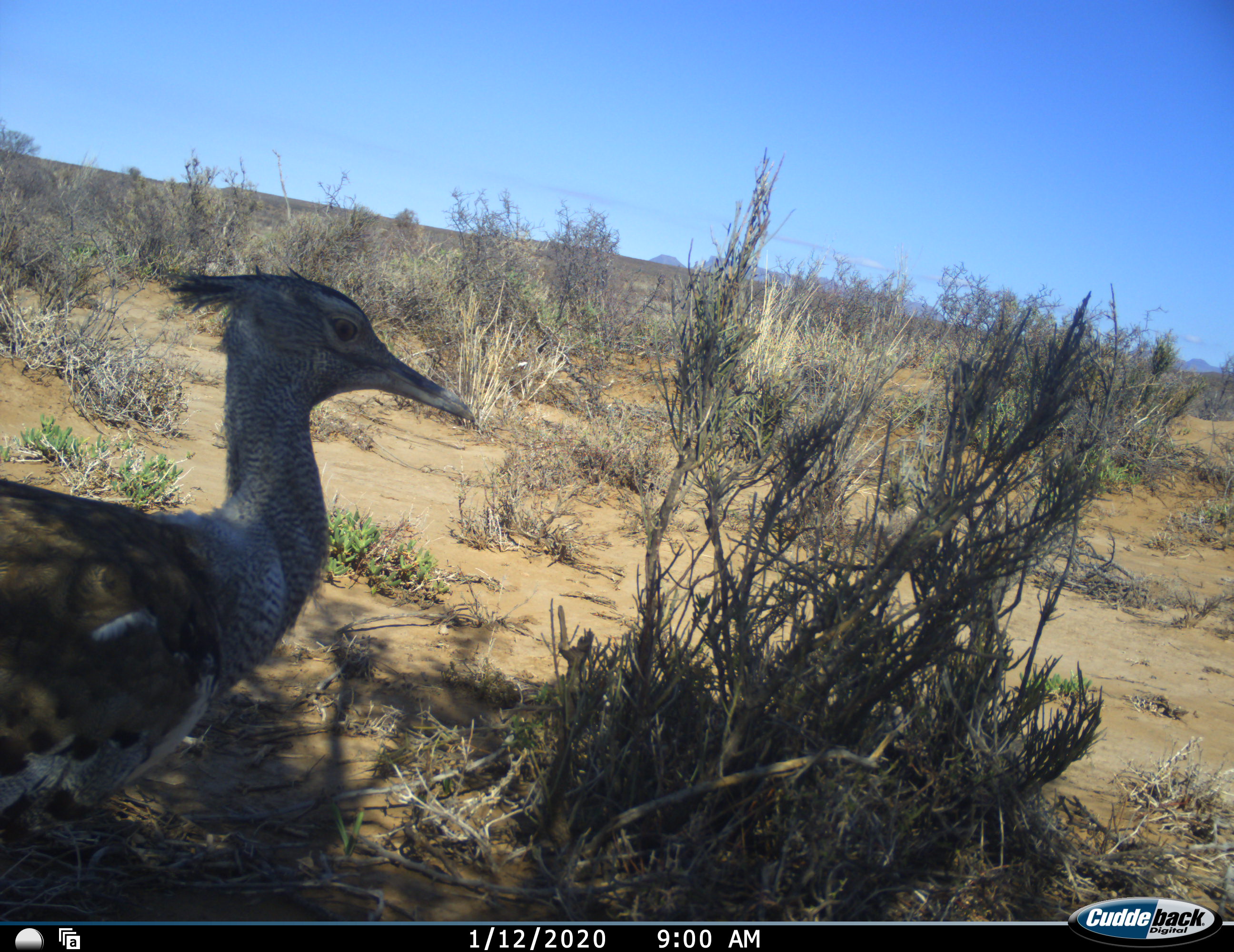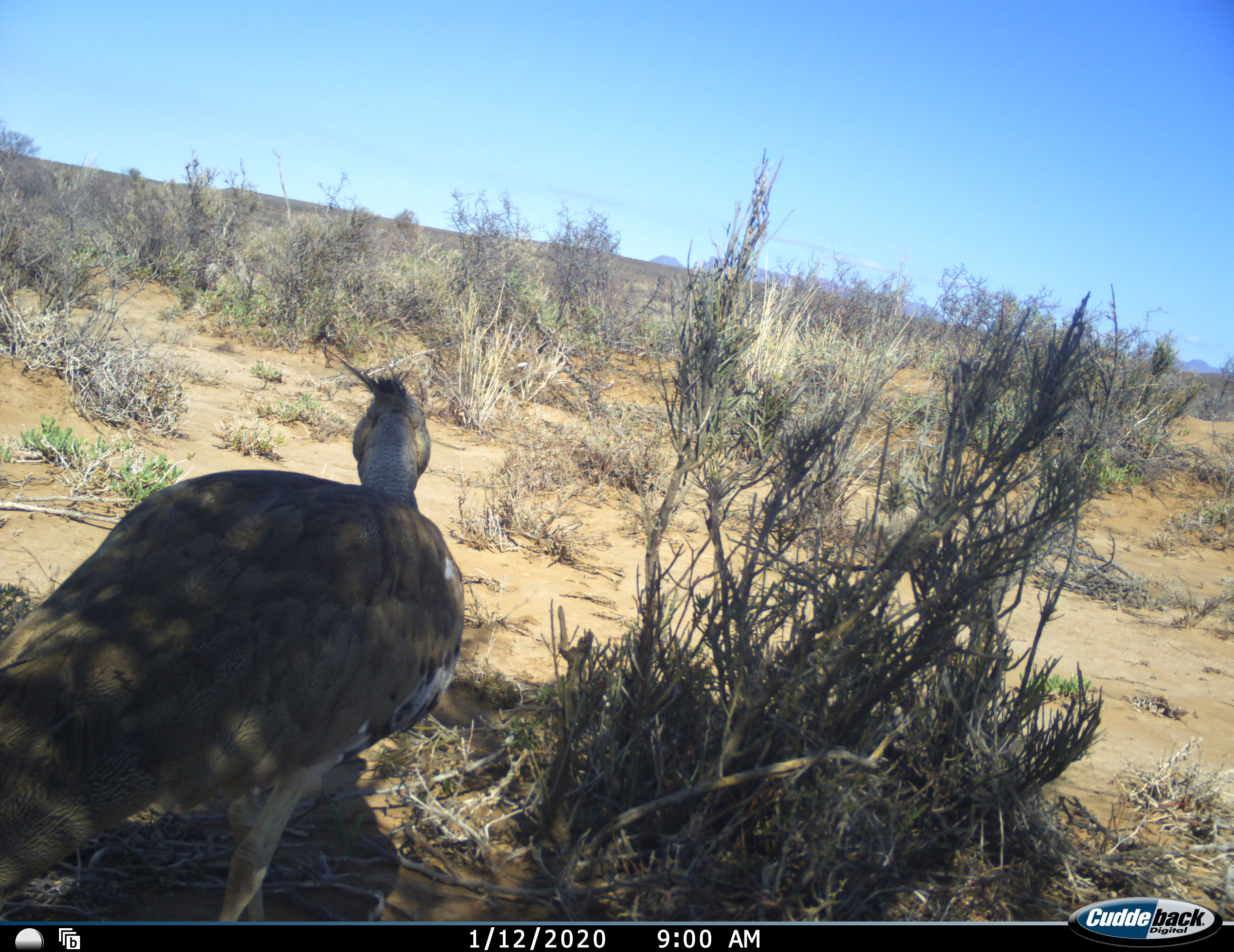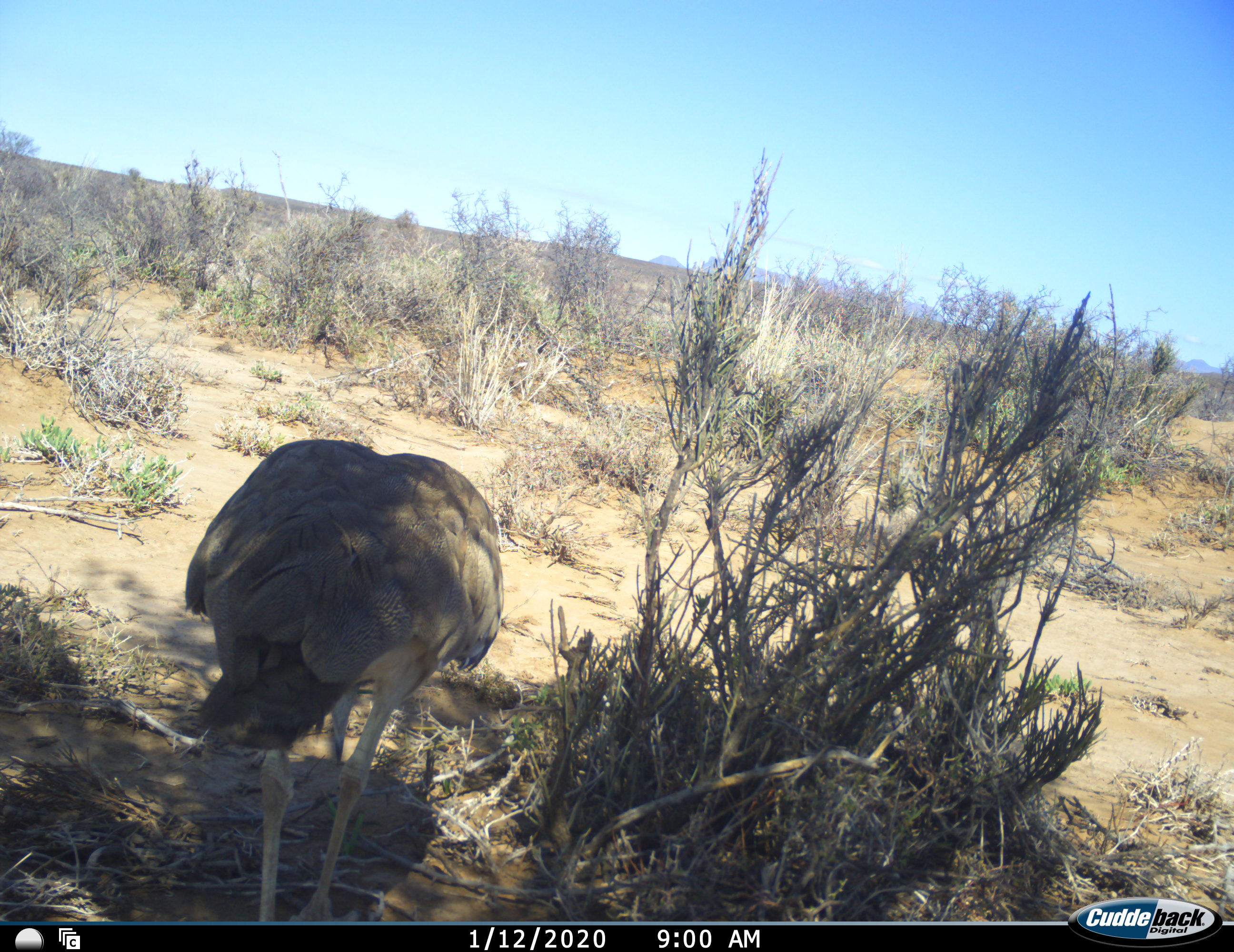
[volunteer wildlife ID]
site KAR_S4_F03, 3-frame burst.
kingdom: Animalia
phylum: Chordata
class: Aves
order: Otidiformes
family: Otididae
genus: Ardeotis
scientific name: Ardeotis kori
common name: kori bustard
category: bustardkori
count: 1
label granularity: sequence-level